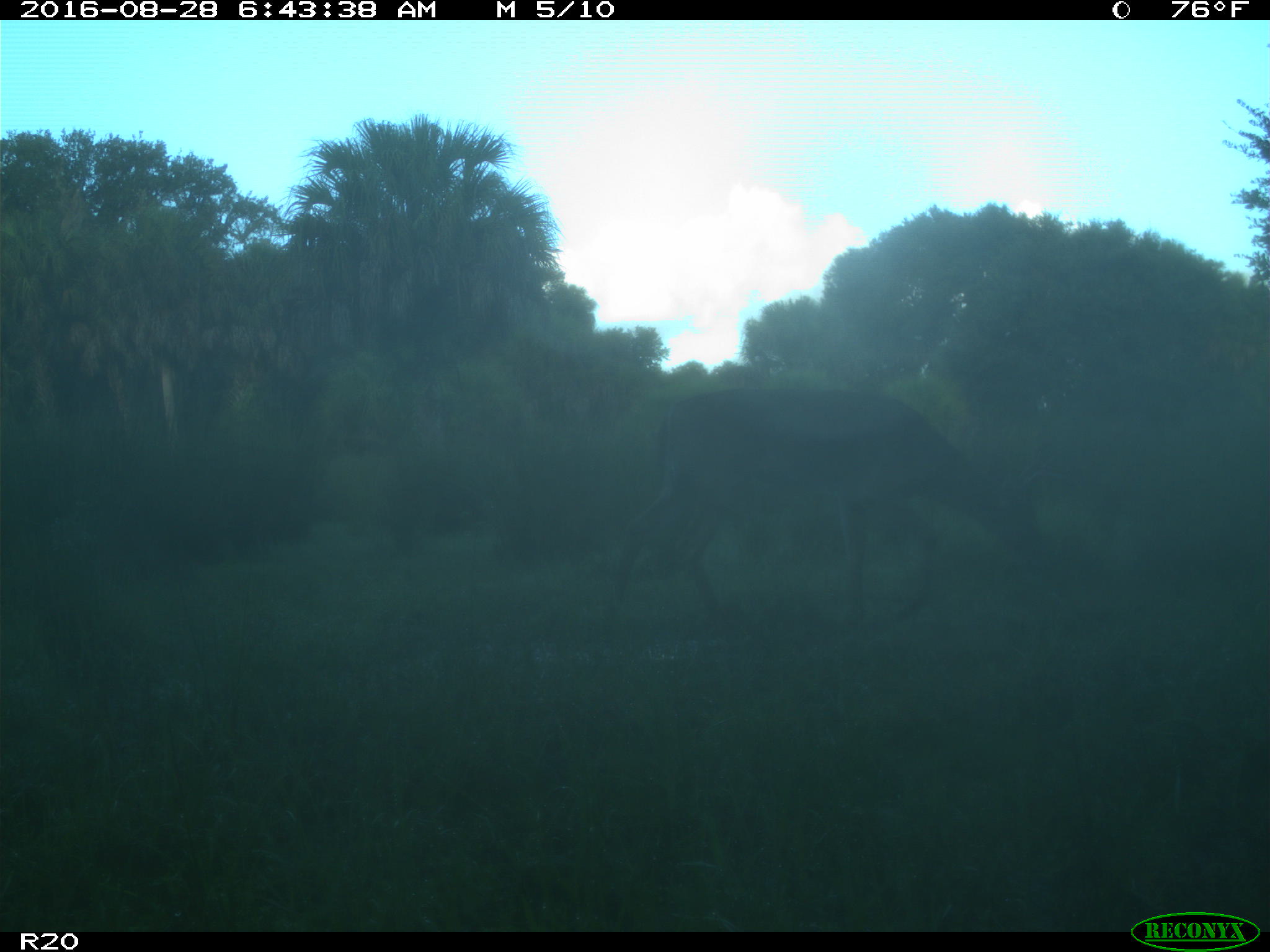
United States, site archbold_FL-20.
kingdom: Animalia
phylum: Chordata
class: Mammalia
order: Artiodactyla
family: Cervidae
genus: Odocoileus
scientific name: Odocoileus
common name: deer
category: unidentified deer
Unidentified deer (deer) (Odocoileus).